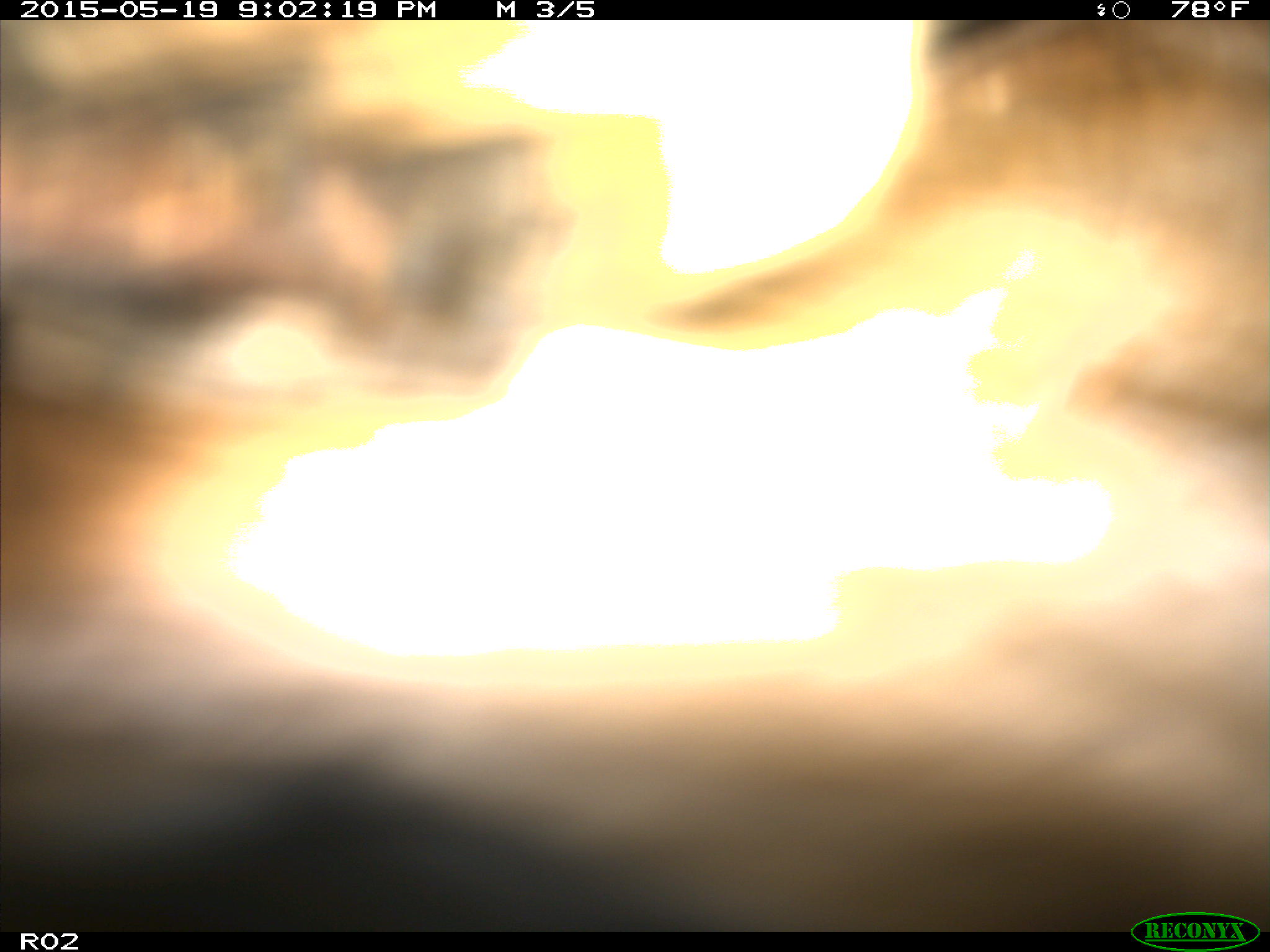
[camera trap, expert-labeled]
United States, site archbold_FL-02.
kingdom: Animalia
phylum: Chordata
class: Mammalia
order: Artiodactyla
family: Bovidae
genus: Bos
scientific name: Bos taurus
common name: domestic cow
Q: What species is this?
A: Bos taurus (domestic cow).